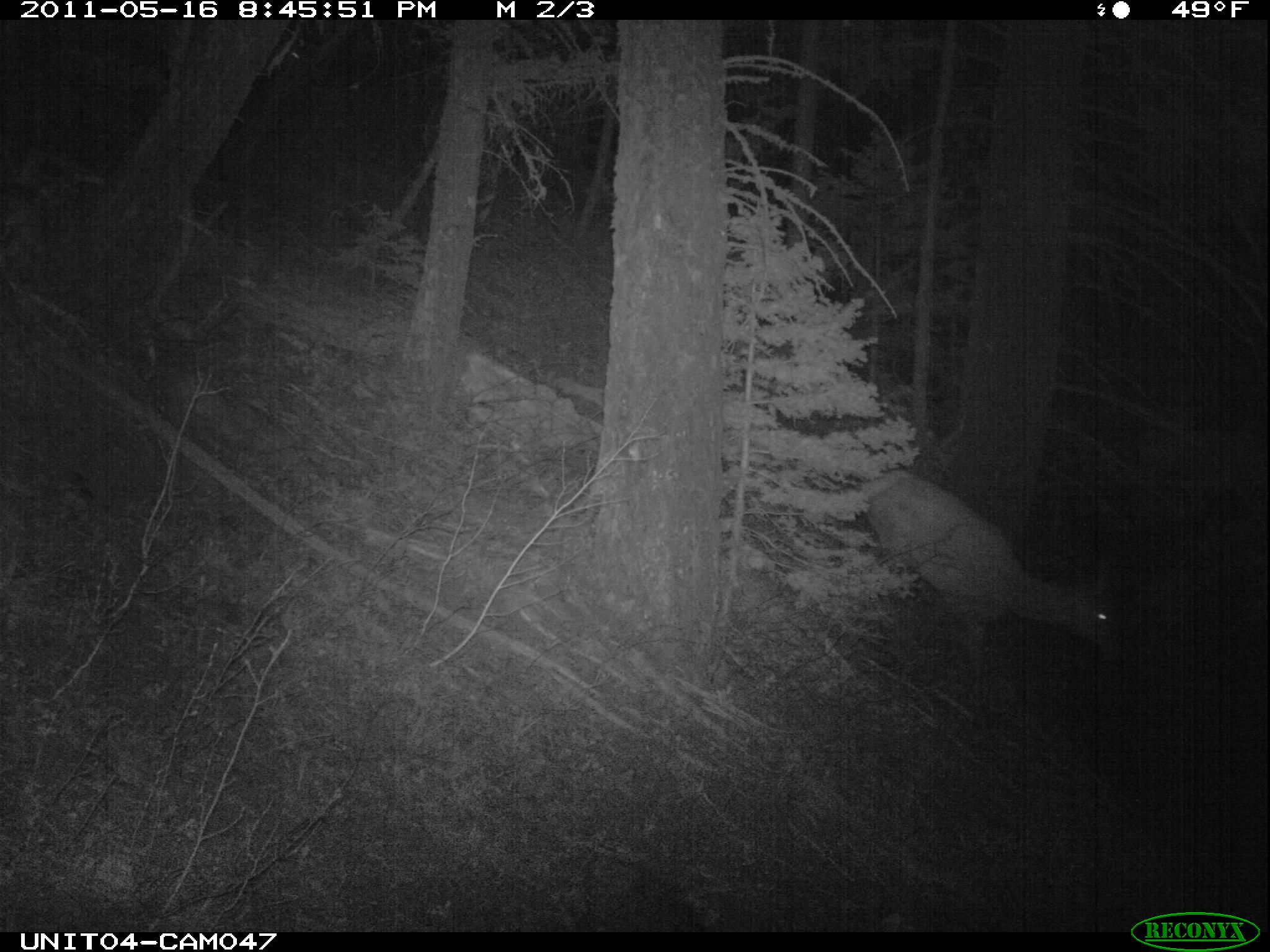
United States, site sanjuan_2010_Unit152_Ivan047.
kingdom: Animalia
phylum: Chordata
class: Mammalia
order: Artiodactyla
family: Cervidae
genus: Cervus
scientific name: Cervus elaphus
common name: red deer